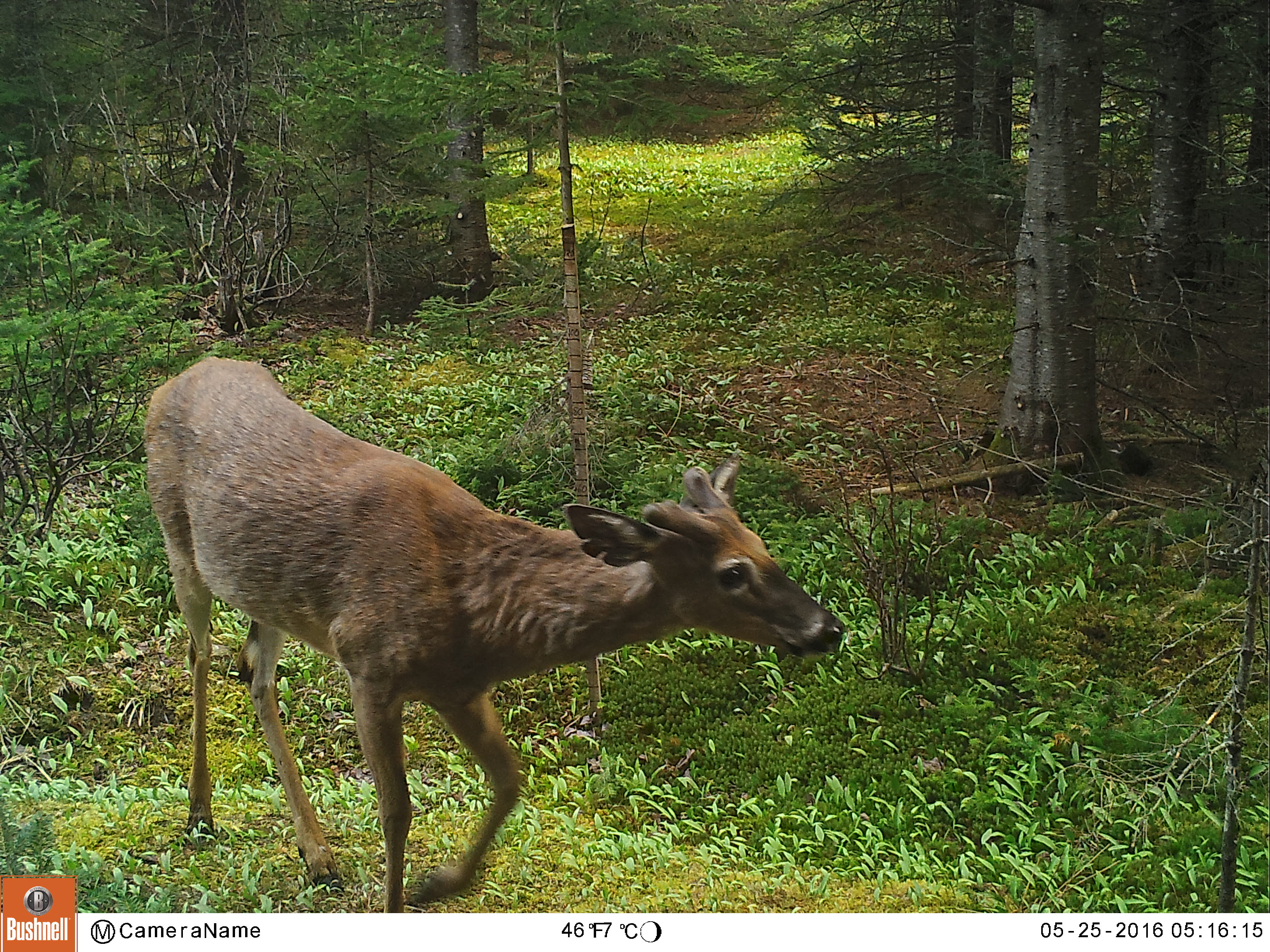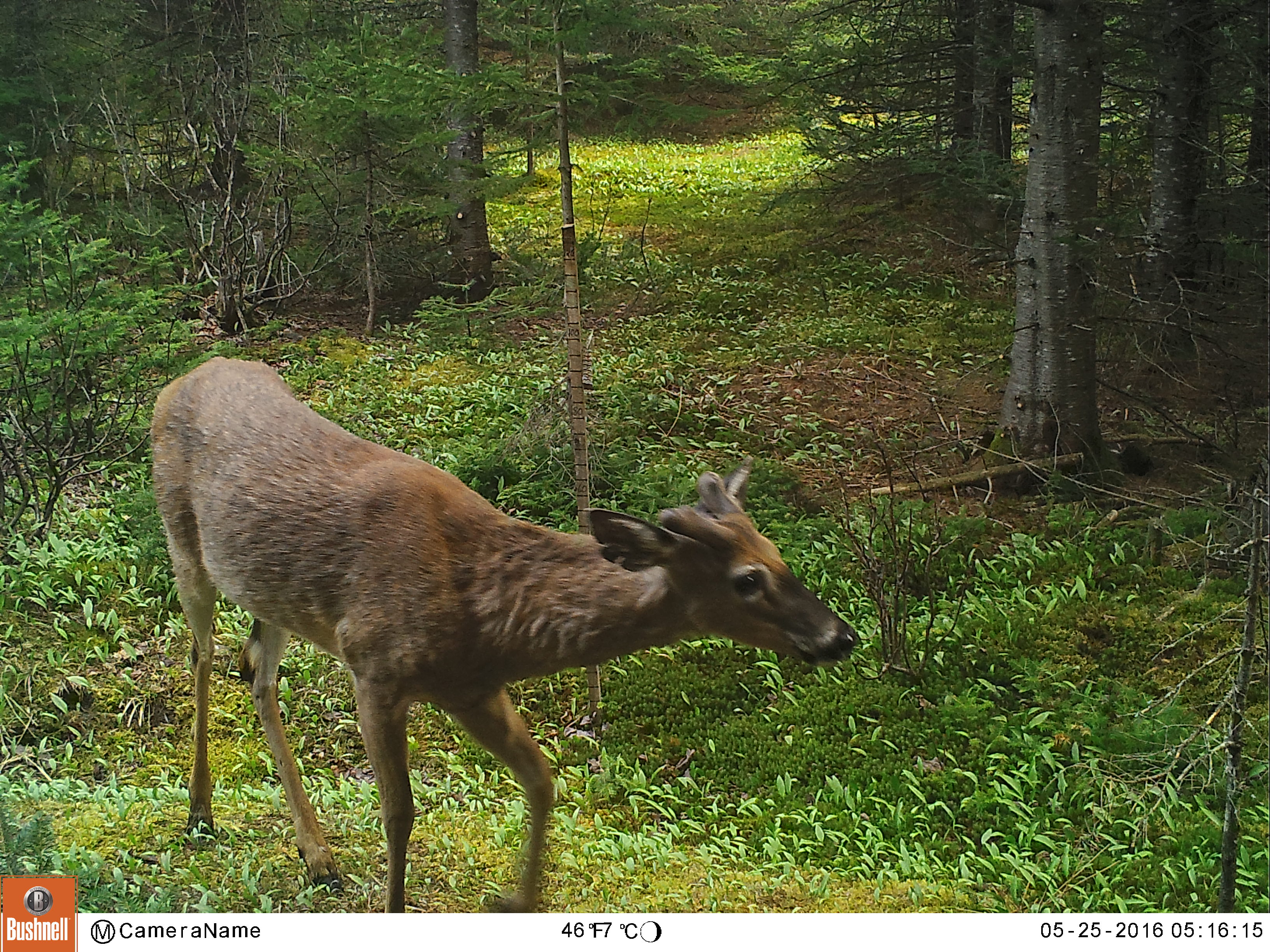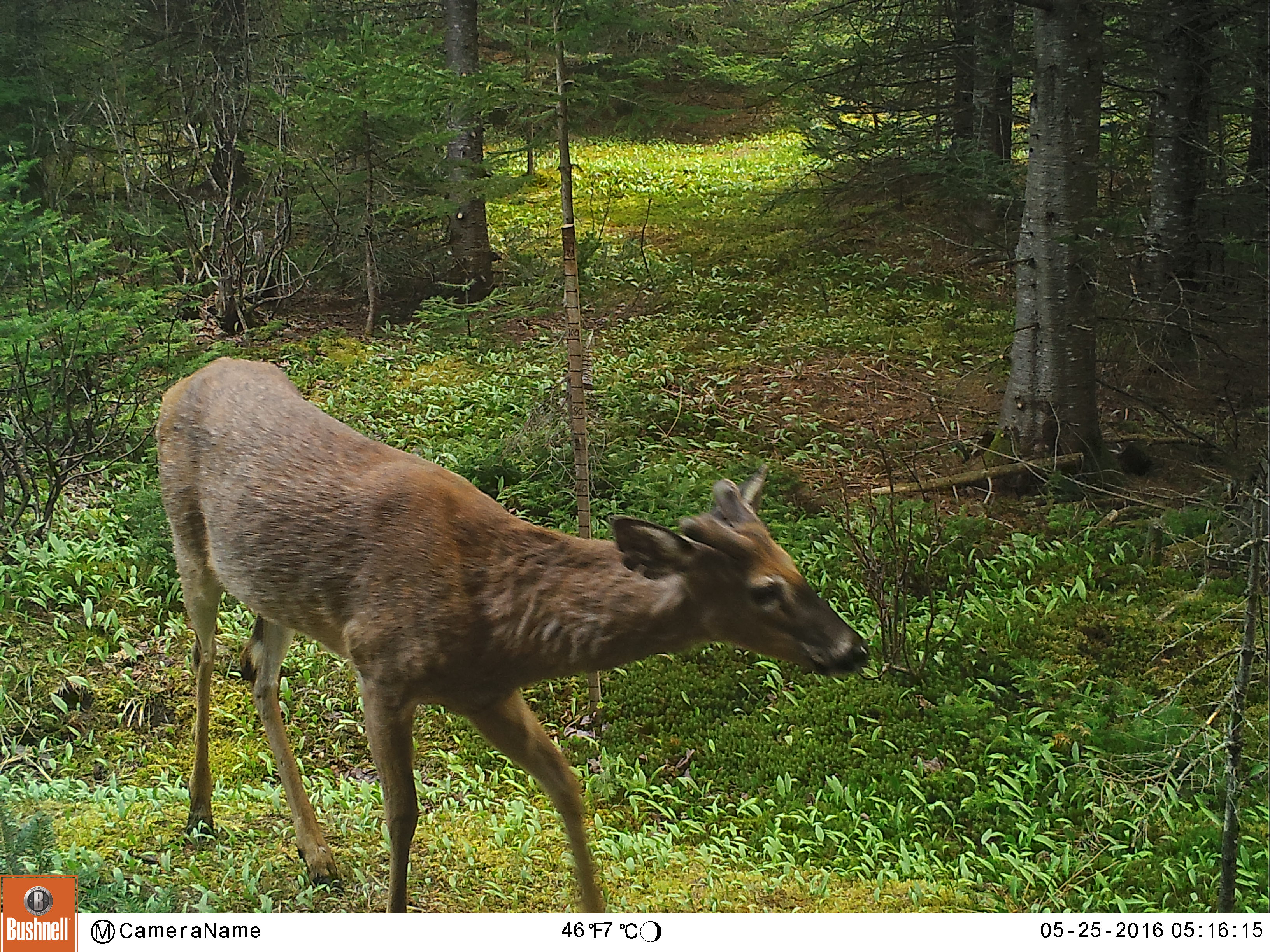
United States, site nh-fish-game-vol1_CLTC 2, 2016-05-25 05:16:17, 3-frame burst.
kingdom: Animalia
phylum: Chordata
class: Mammalia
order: Artiodactyla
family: Cervidae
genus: Odocoileus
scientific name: Odocoileus virginianus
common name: white-tailed deer